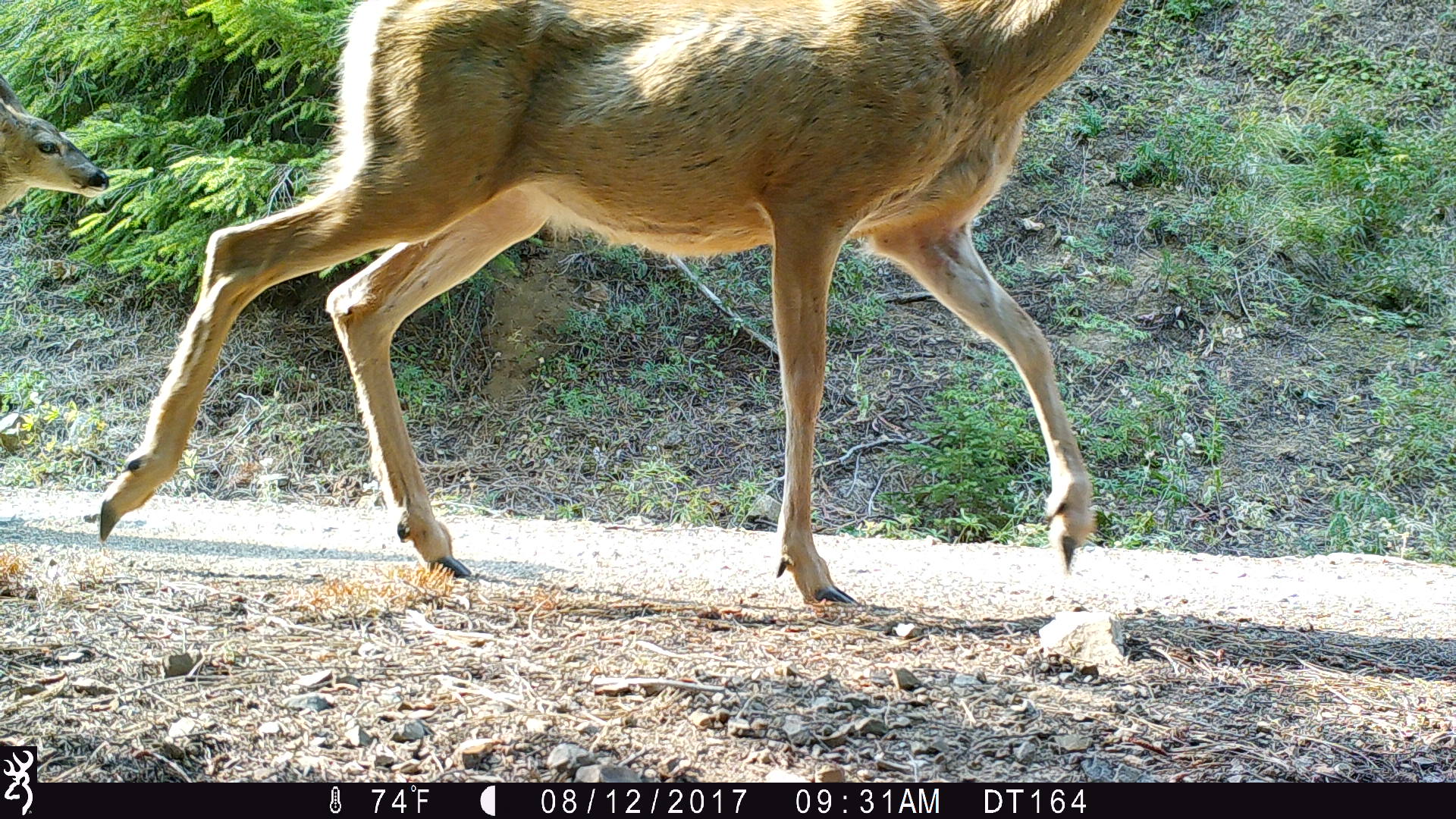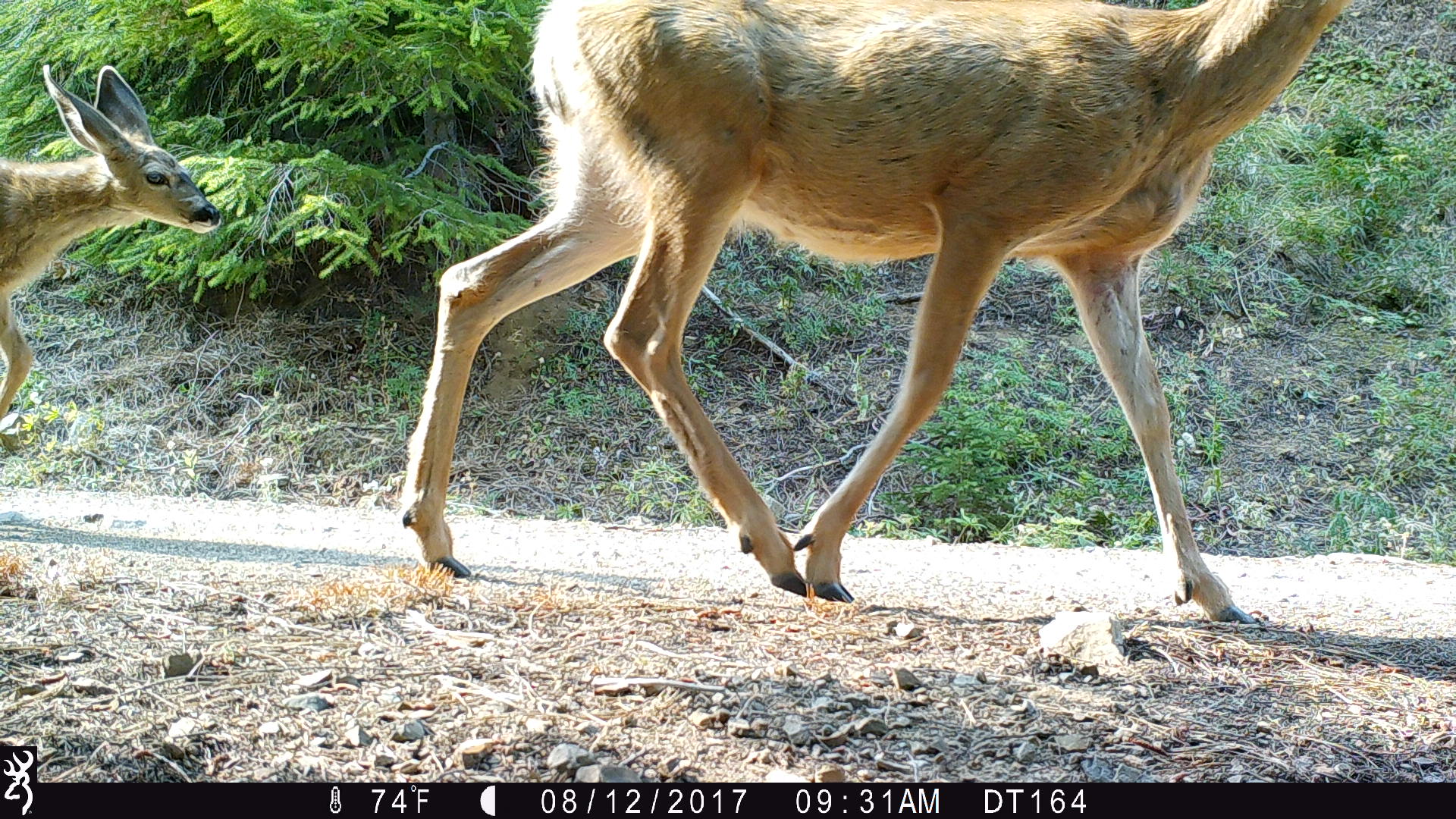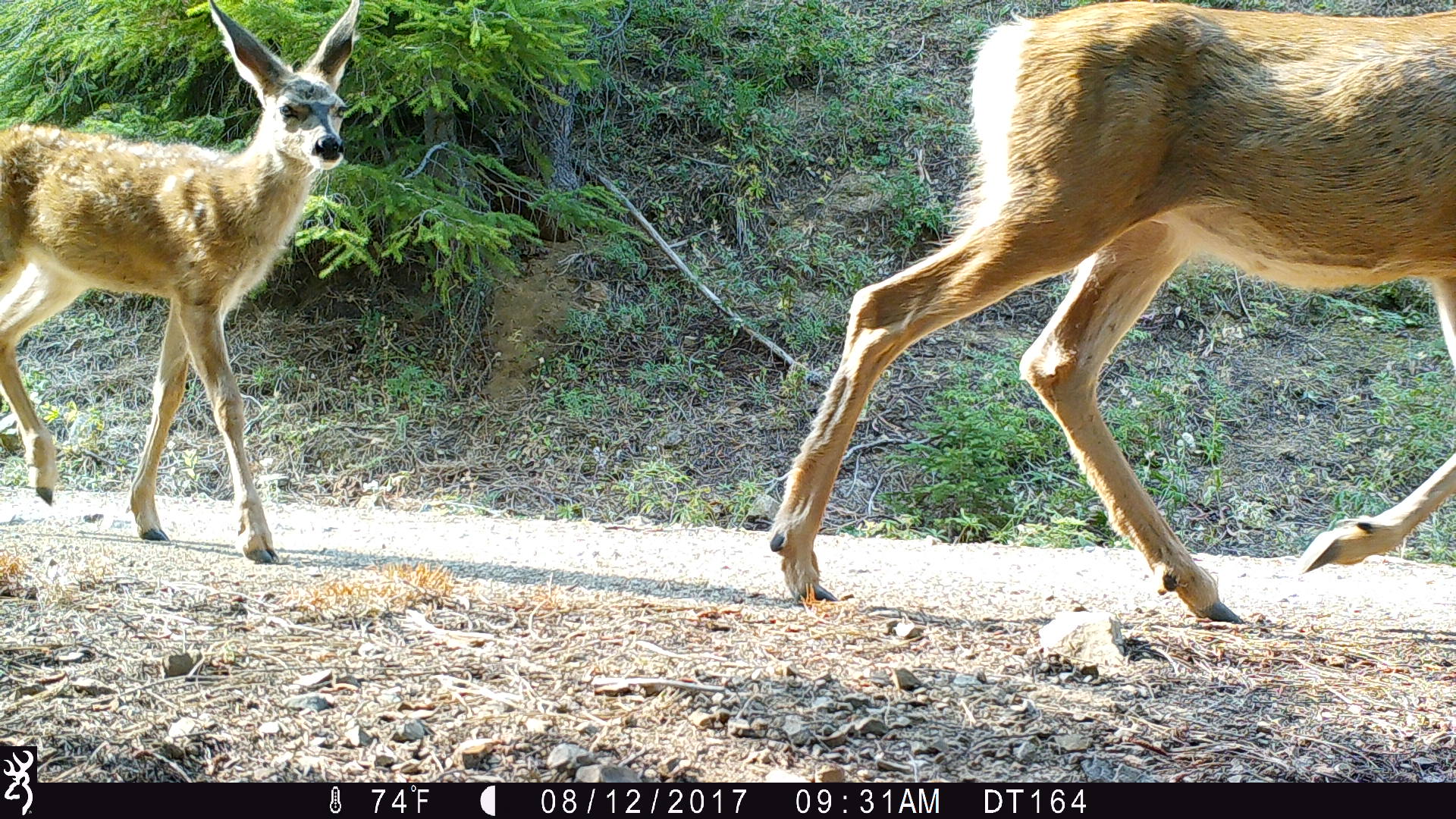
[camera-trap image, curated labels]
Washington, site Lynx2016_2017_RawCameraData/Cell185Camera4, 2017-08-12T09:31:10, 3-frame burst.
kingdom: Animalia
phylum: Chordata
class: Mammalia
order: Artiodactyla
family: Cervidae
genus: Odocoileus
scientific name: Odocoileus hemionus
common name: mule deer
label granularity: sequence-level